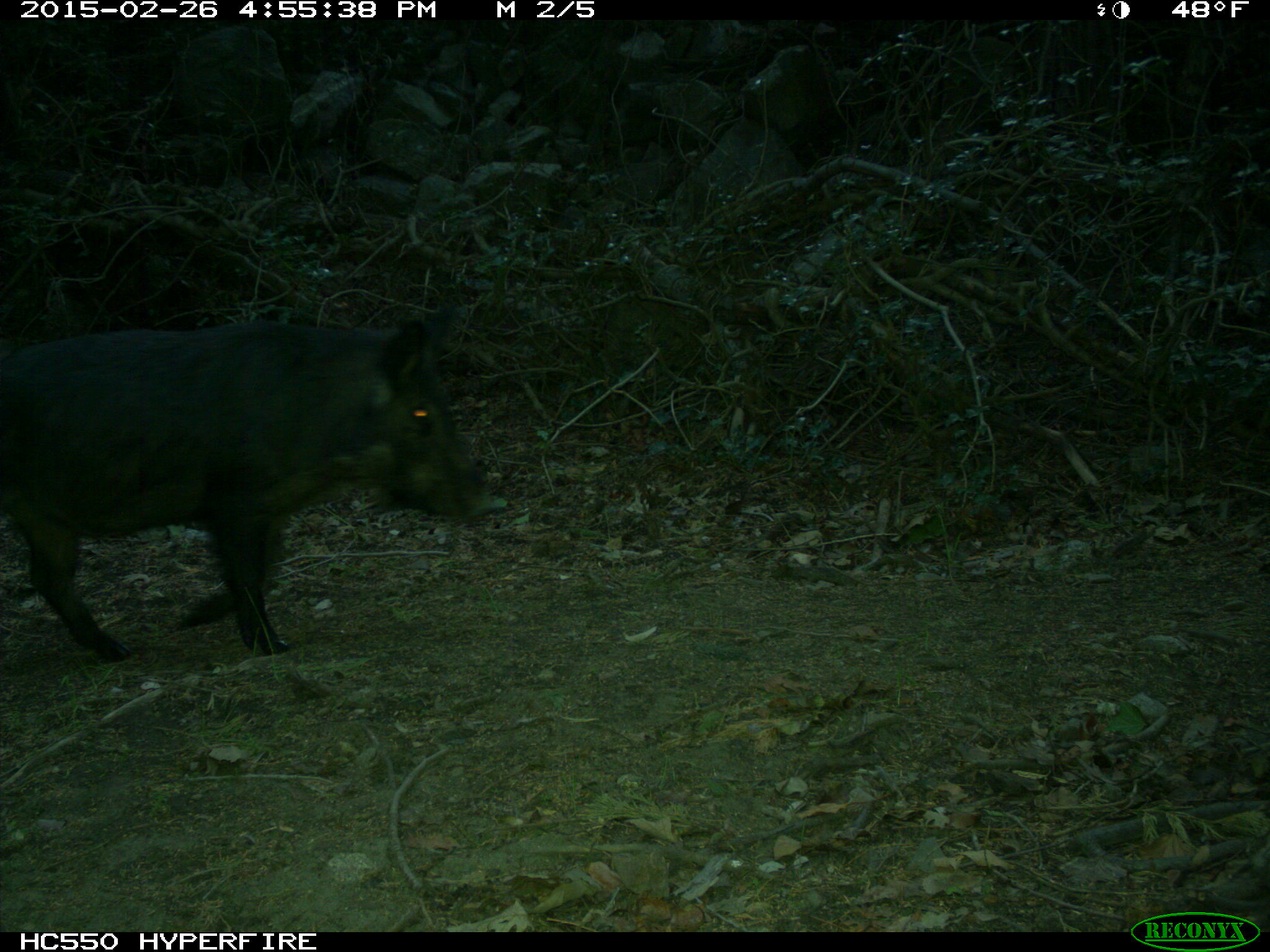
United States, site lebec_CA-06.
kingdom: Animalia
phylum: Chordata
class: Mammalia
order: Artiodactyla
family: Suidae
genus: Sus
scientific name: Sus scrofa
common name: wild boar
Sus scrofa (wild boar).